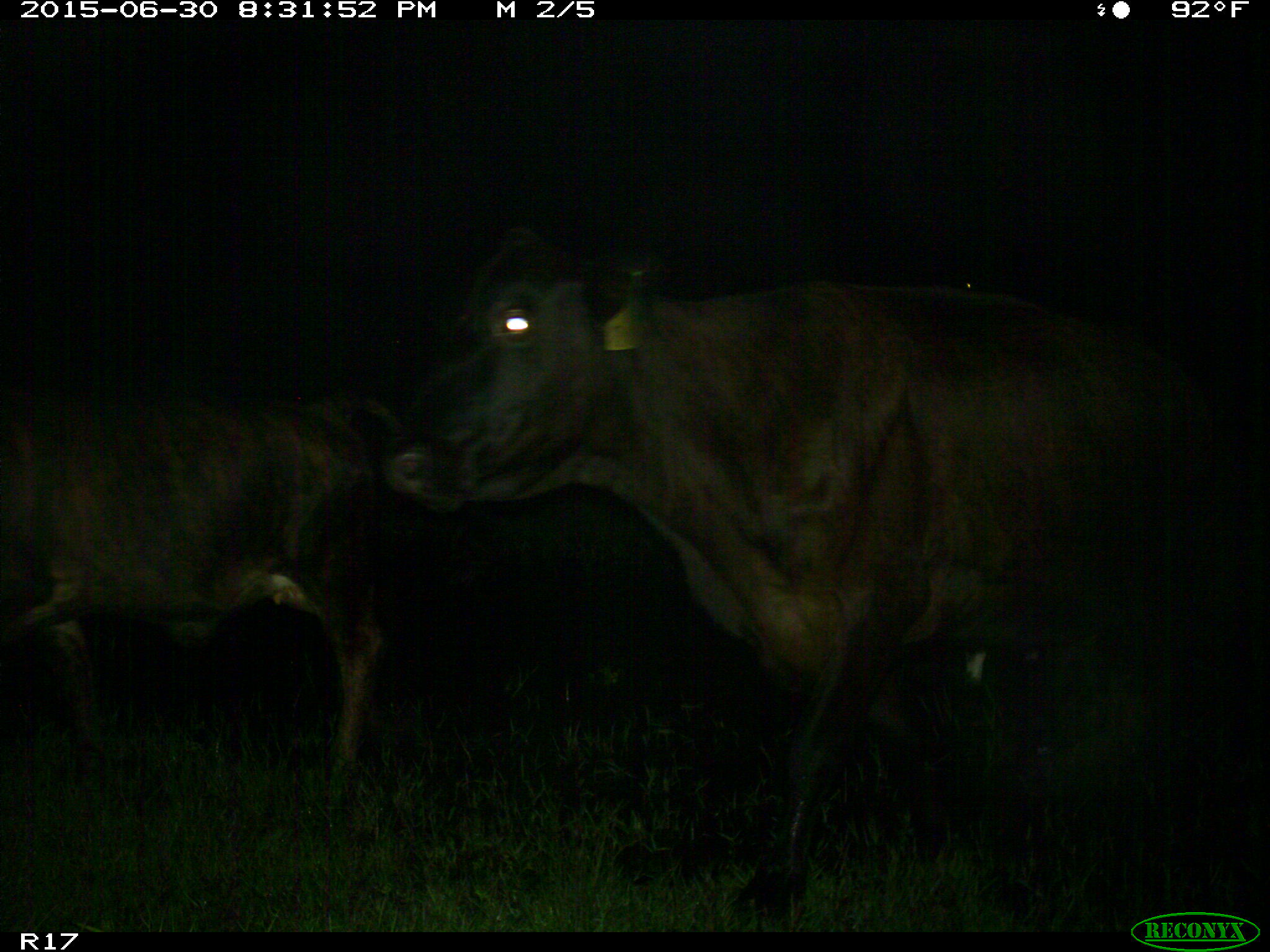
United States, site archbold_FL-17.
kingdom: Animalia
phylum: Chordata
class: Mammalia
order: Artiodactyla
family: Bovidae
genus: Bos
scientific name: Bos taurus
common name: domestic cow